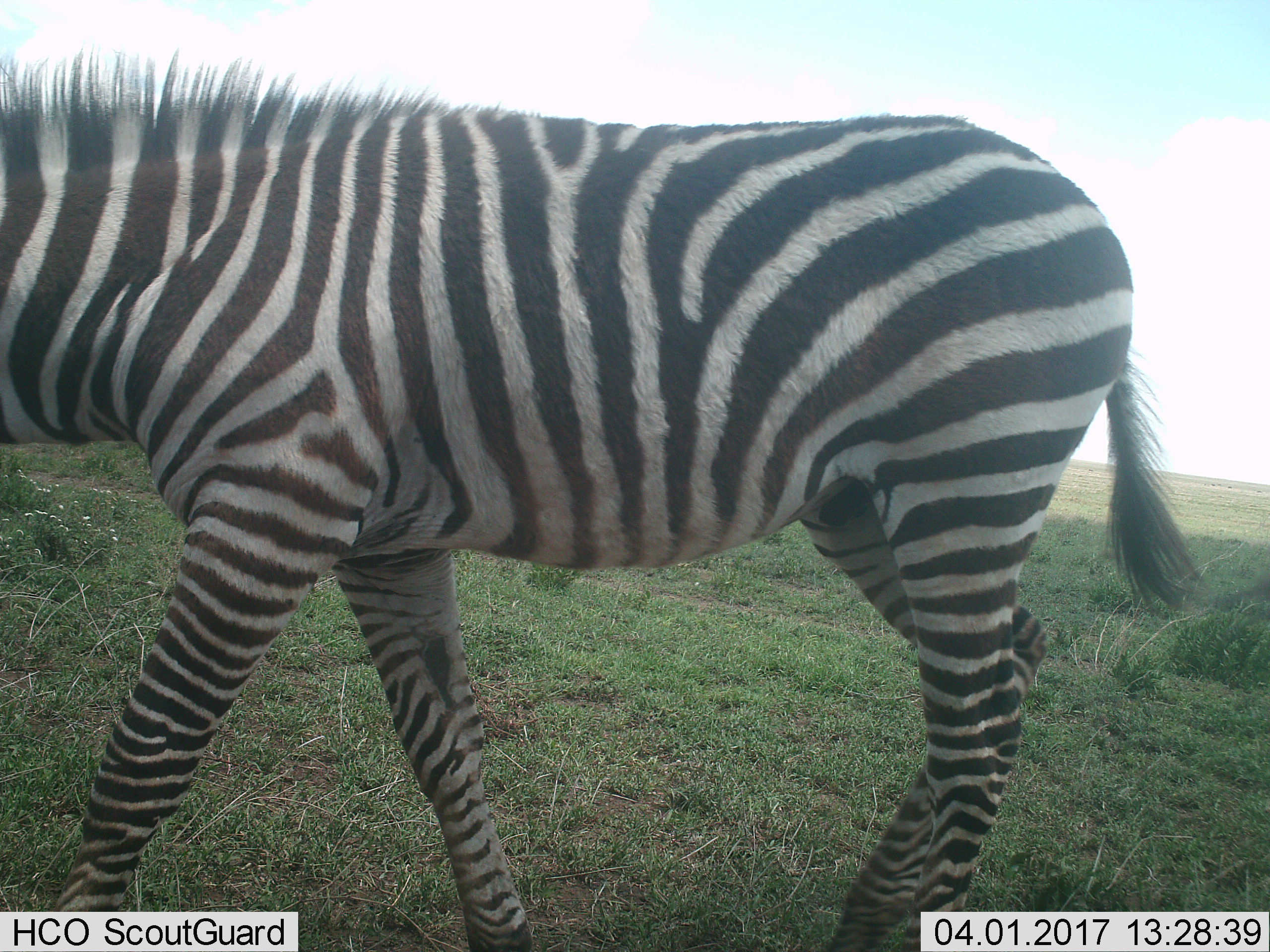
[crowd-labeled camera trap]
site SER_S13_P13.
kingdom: Animalia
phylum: Chordata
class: Mammalia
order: Perissodactyla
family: Equidae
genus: Equus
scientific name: Equus quagga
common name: plains zebra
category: zebraplains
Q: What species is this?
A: Zebraplains (plains zebra) (Equus quagga).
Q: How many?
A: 1.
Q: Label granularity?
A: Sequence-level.